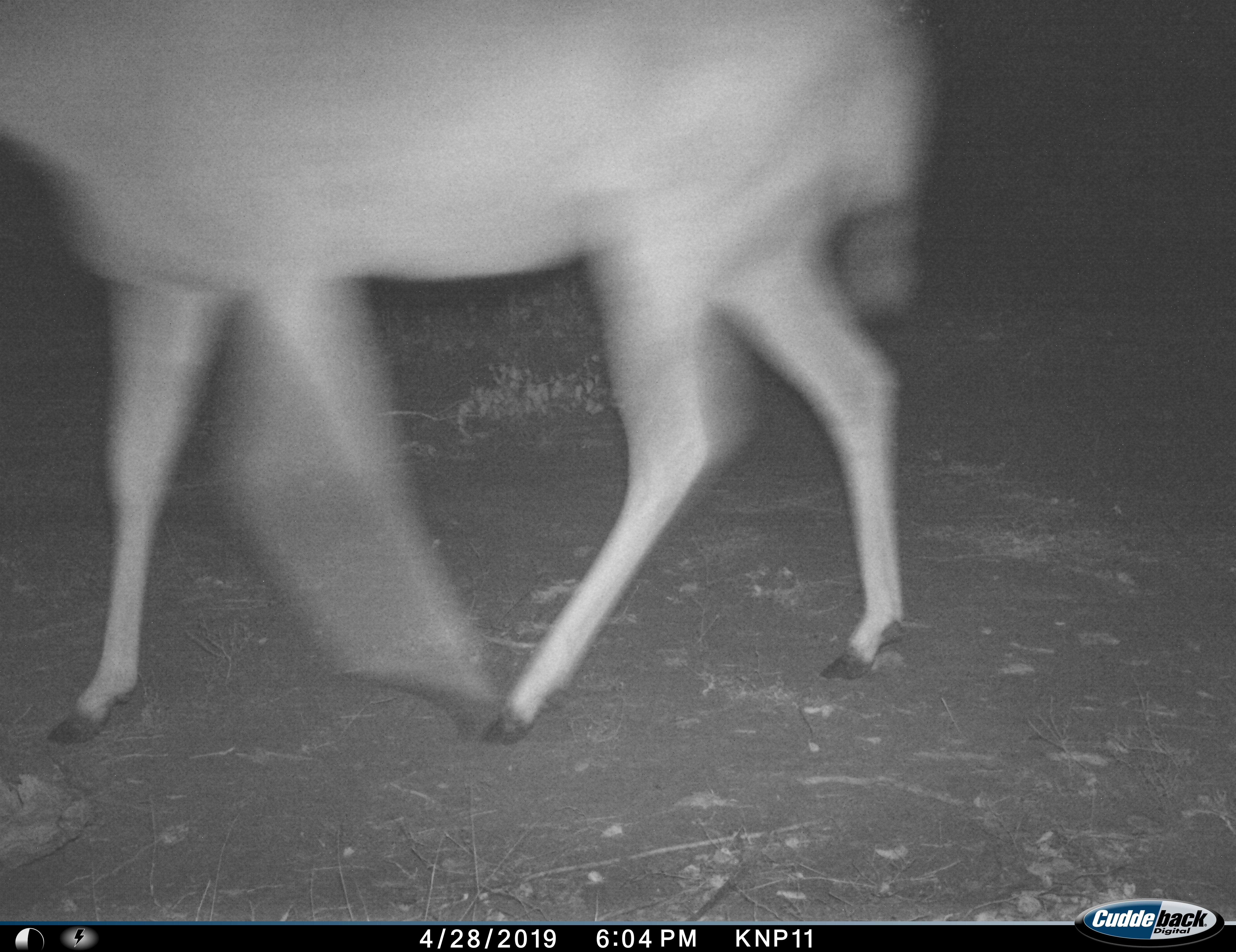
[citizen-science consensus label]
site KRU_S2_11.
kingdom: Animalia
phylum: Chordata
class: Mammalia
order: Artiodactyla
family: Bovidae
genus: Aepyceros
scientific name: Aepyceros melampus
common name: impala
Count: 1.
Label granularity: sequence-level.